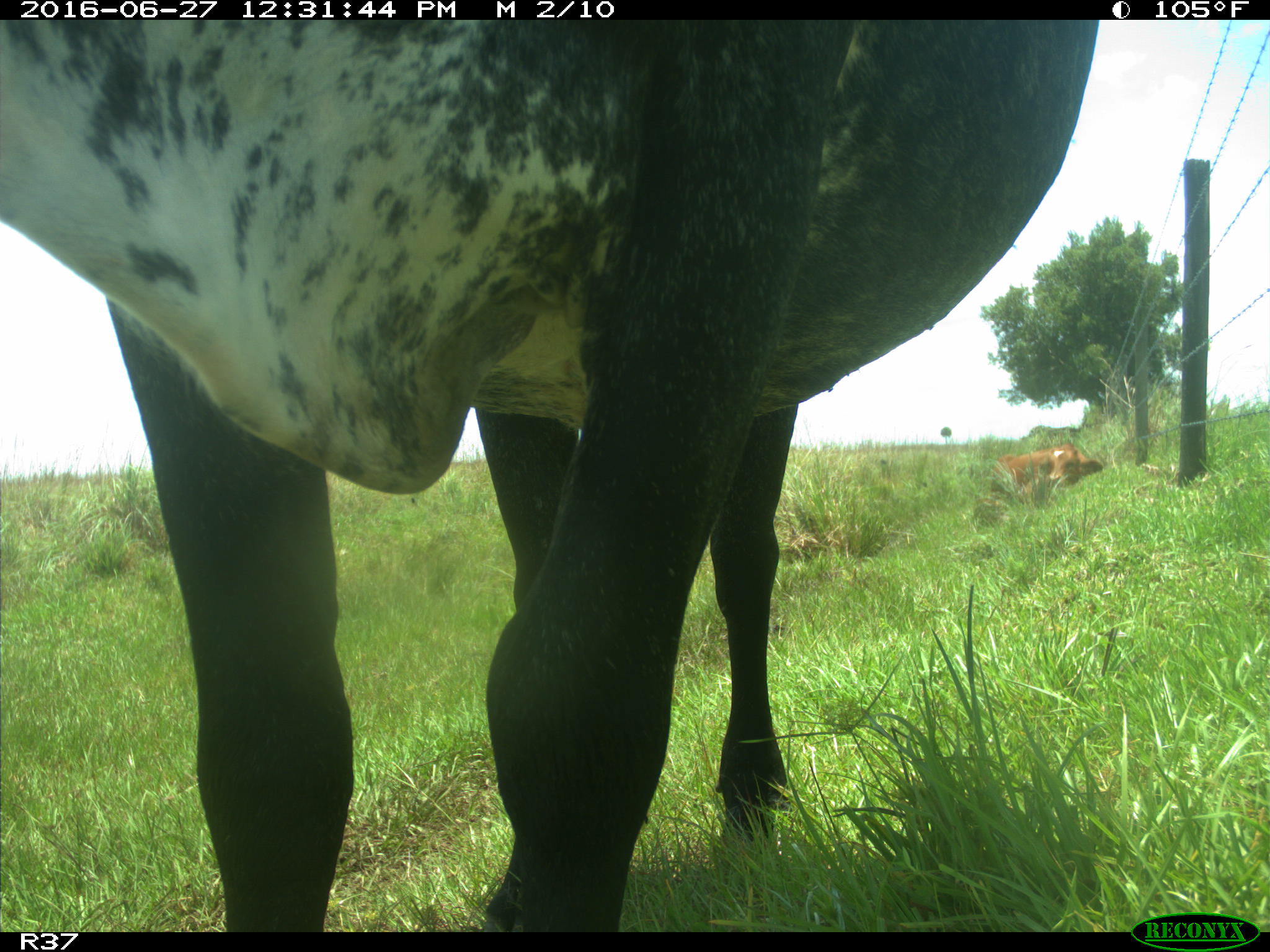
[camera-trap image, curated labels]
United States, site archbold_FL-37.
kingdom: Animalia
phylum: Chordata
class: Mammalia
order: Artiodactyla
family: Bovidae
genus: Bos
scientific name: Bos taurus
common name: domestic cow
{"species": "Bos taurus (domestic cow)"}